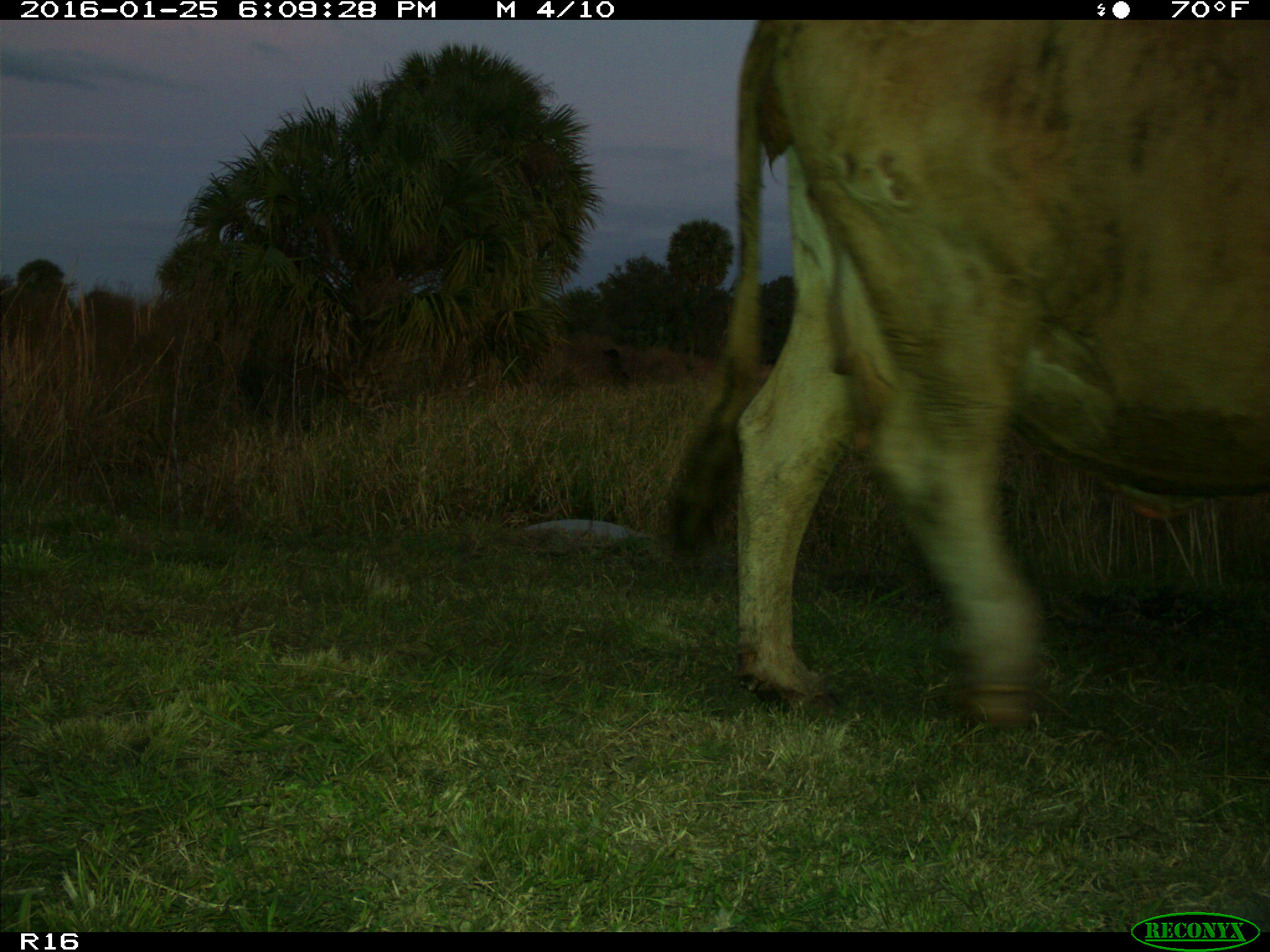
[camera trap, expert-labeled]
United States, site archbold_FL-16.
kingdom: Animalia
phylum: Chordata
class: Mammalia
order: Artiodactyla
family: Bovidae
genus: Bos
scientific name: Bos taurus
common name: domestic cow